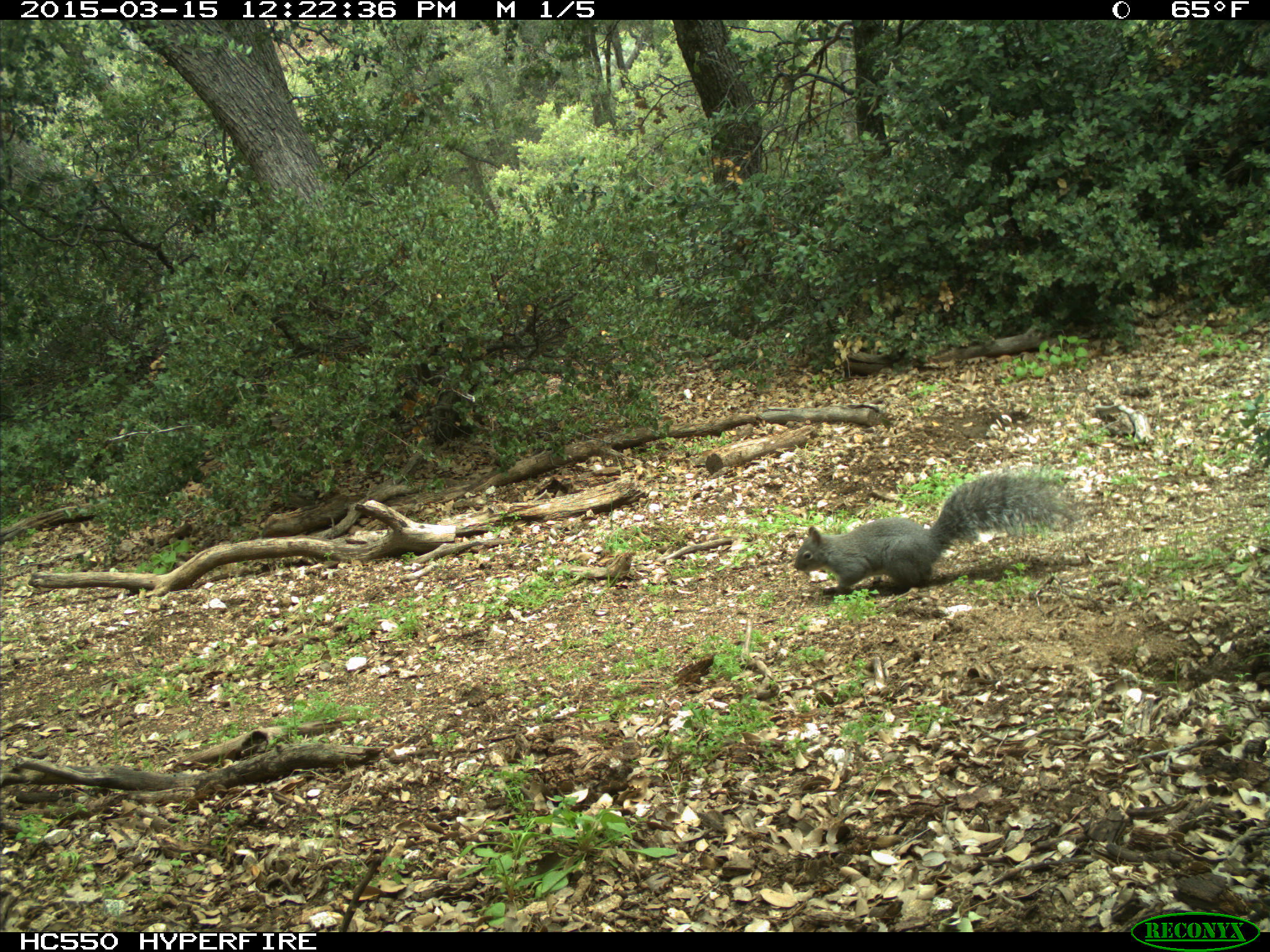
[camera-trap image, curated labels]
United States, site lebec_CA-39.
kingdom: Animalia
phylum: Chordata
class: Mammalia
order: Rodentia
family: Sciuridae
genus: Sciurus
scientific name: Sciurus carolinensis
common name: eastern gray squirrel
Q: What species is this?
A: Sciurus carolinensis (eastern gray squirrel).